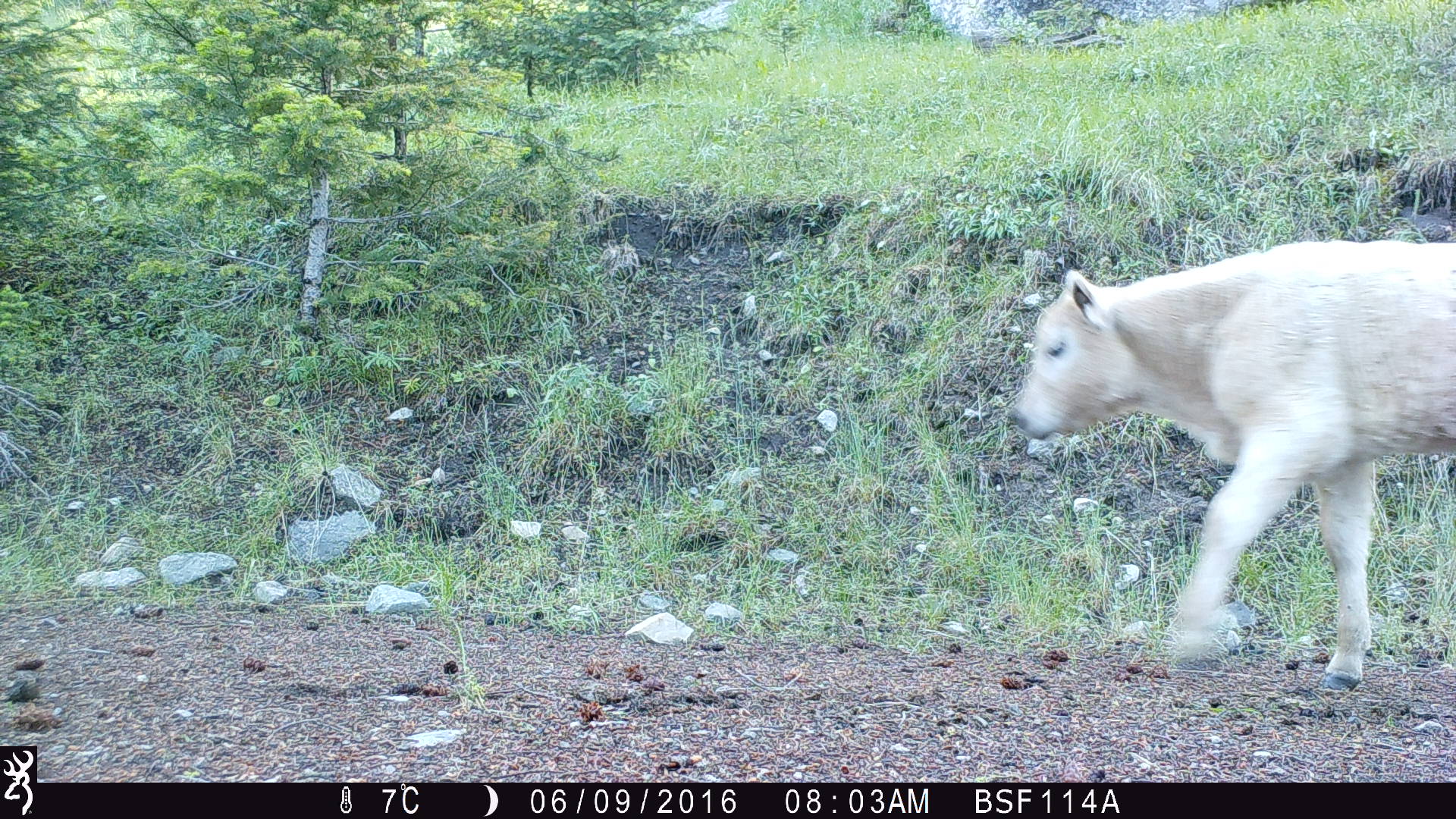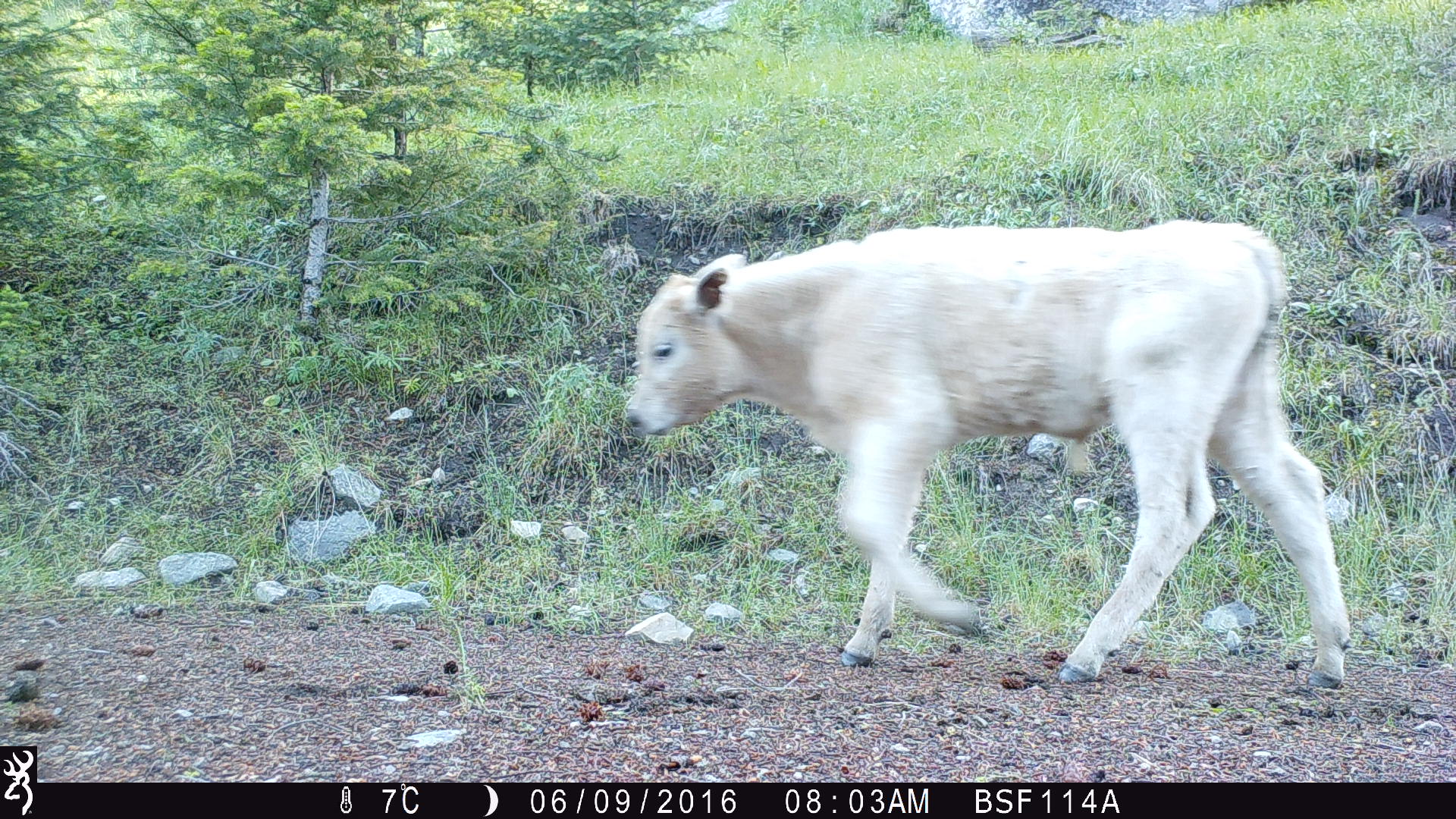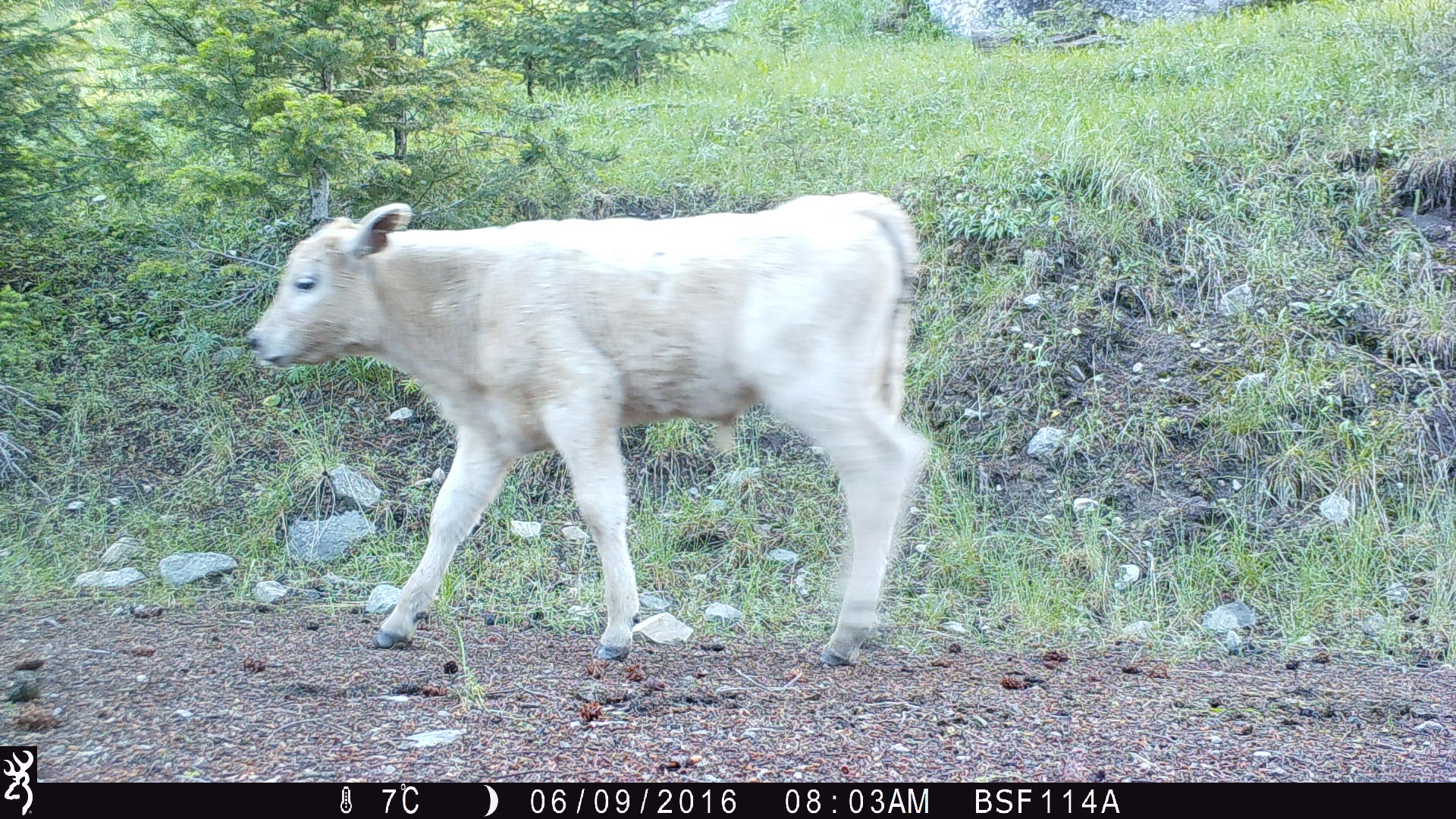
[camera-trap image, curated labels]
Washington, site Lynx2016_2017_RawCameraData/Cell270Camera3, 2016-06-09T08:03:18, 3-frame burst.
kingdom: Animalia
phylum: Chordata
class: Mammalia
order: Artiodactyla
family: Bovidae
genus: Bos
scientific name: Bos taurus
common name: domestic cattle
Domestic cattle (Bos taurus). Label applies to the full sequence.